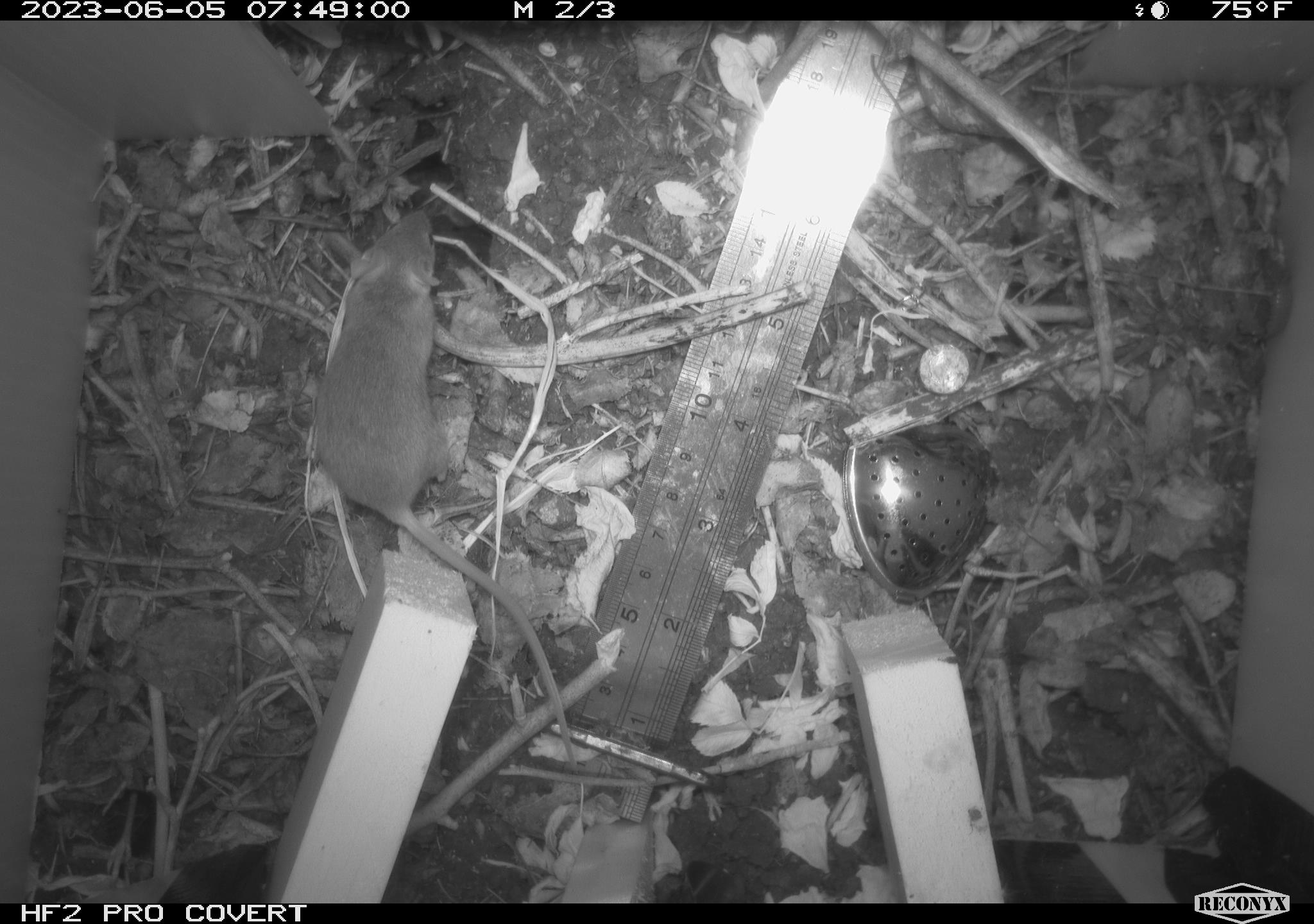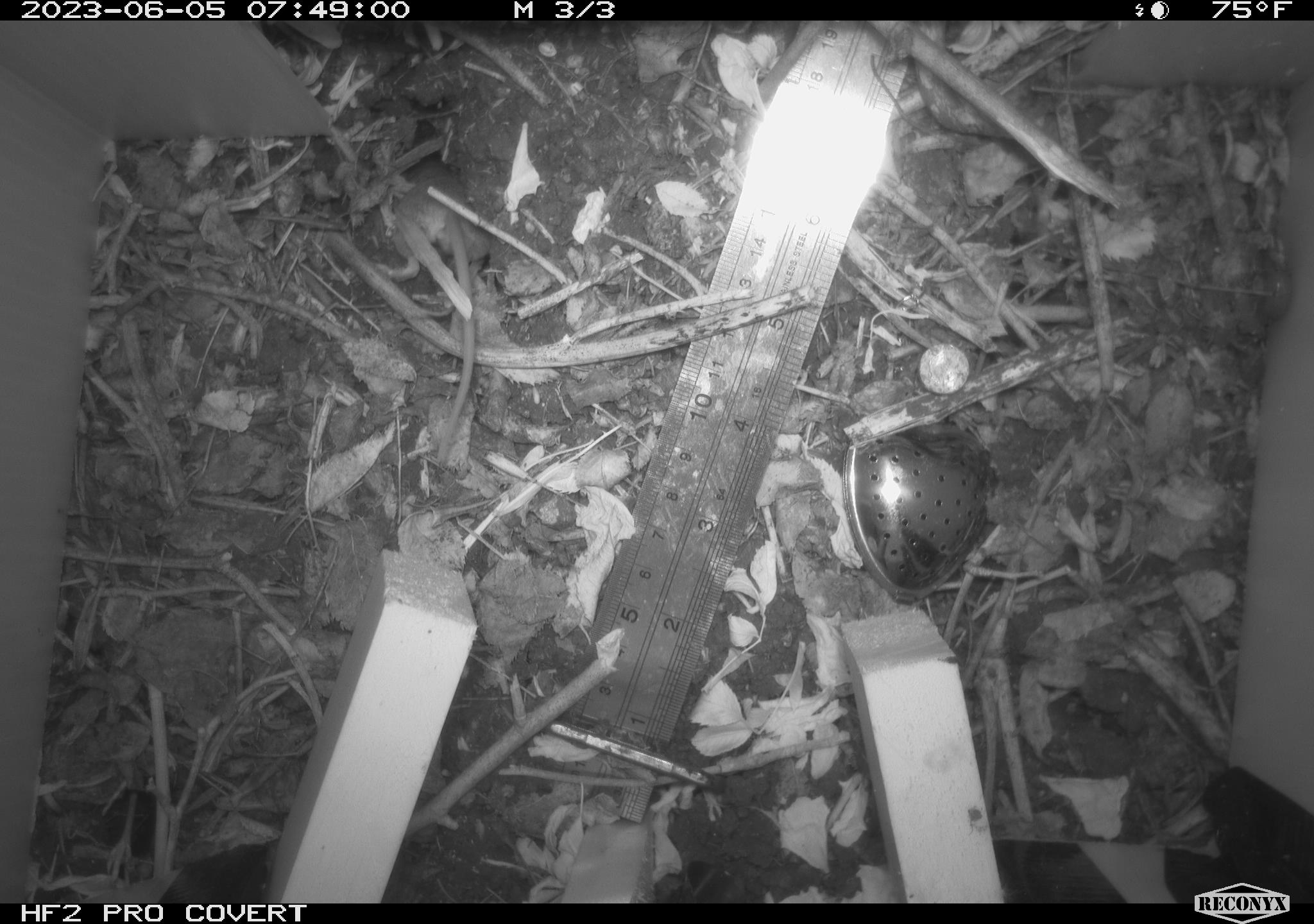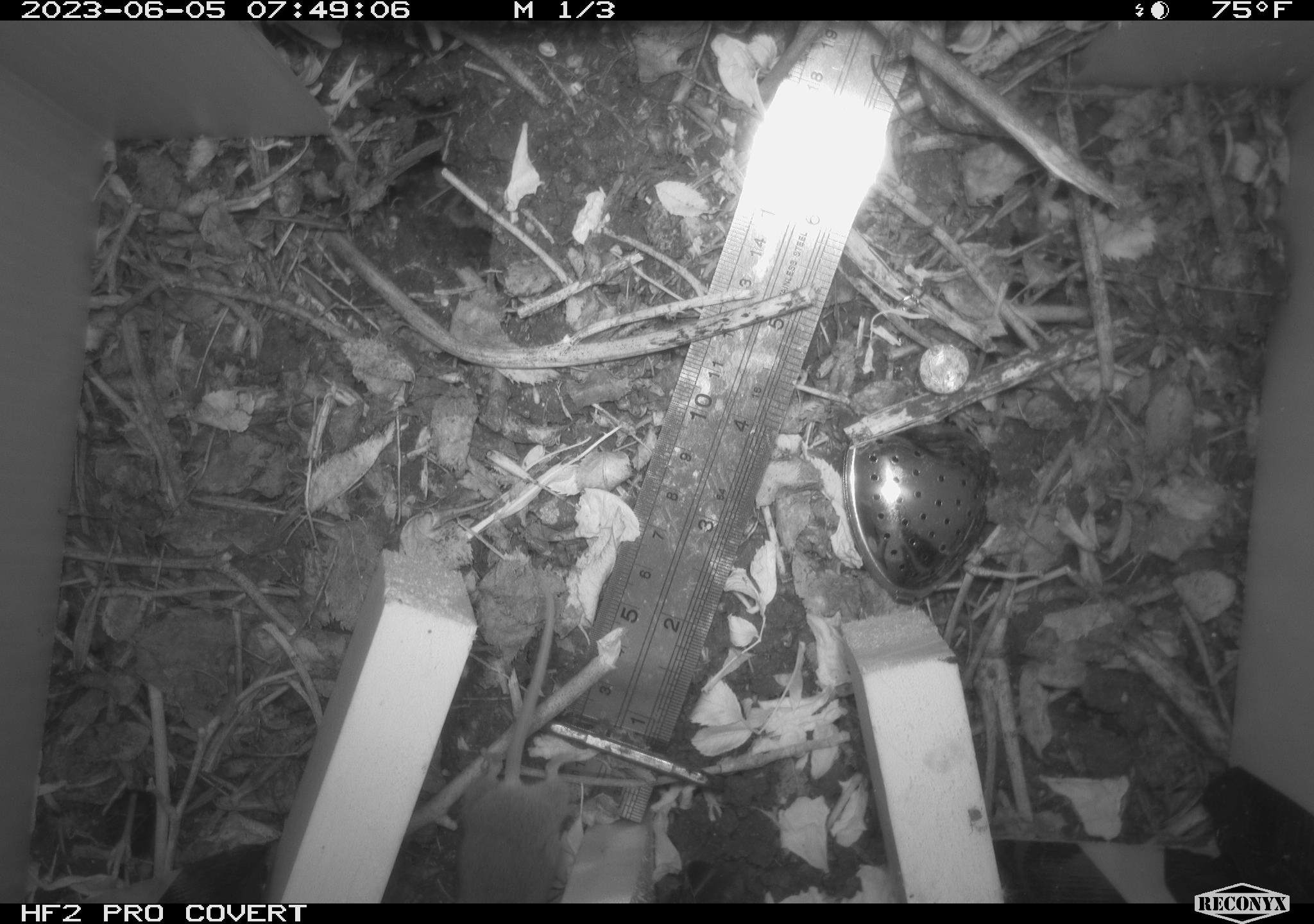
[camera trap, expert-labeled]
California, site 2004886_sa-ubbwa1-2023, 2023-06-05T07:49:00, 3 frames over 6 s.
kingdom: Animalia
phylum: Chordata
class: Mammalia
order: Rodentia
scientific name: Rodentia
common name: rodent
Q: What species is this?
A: Rodent (Rodentia).